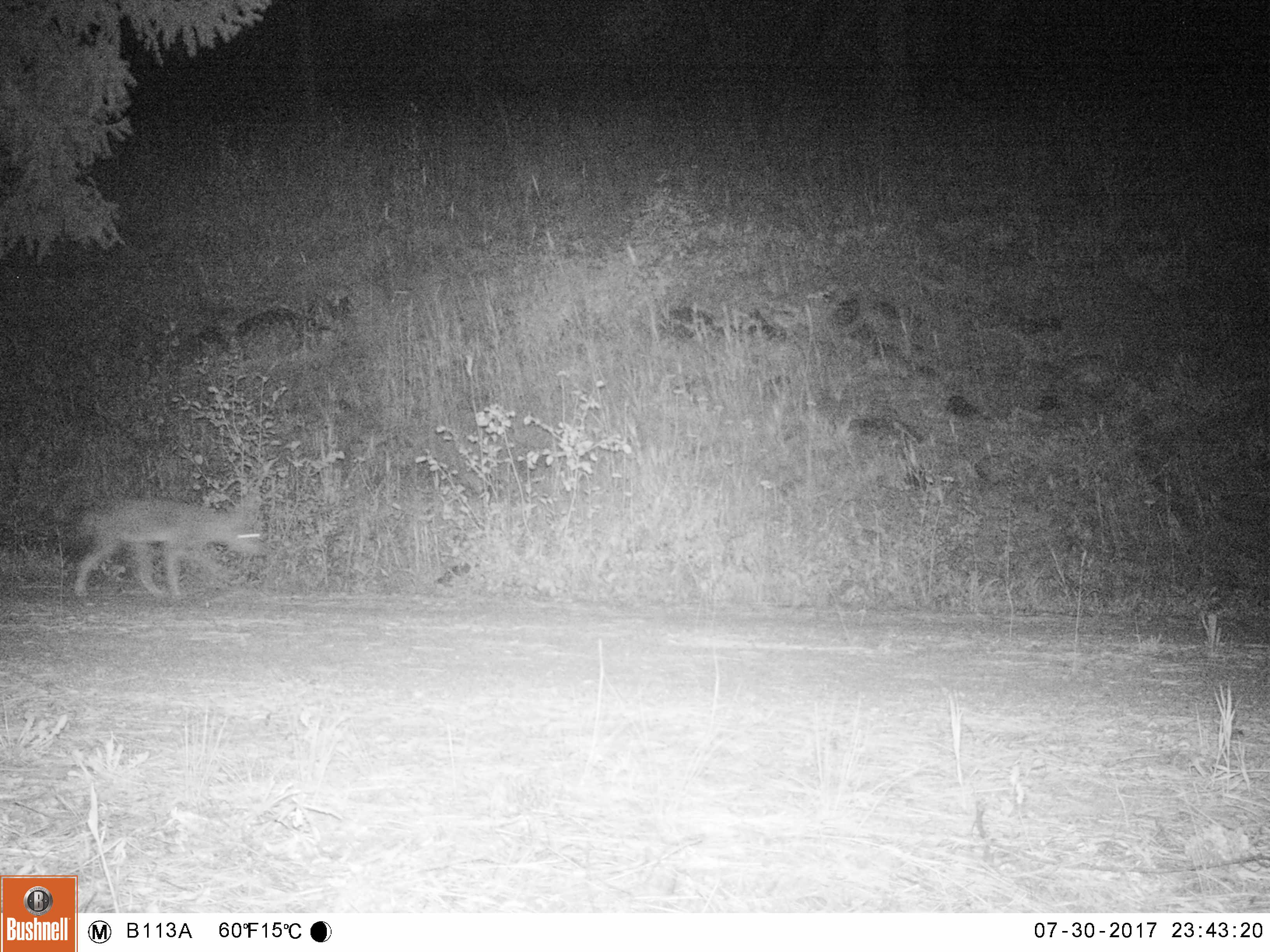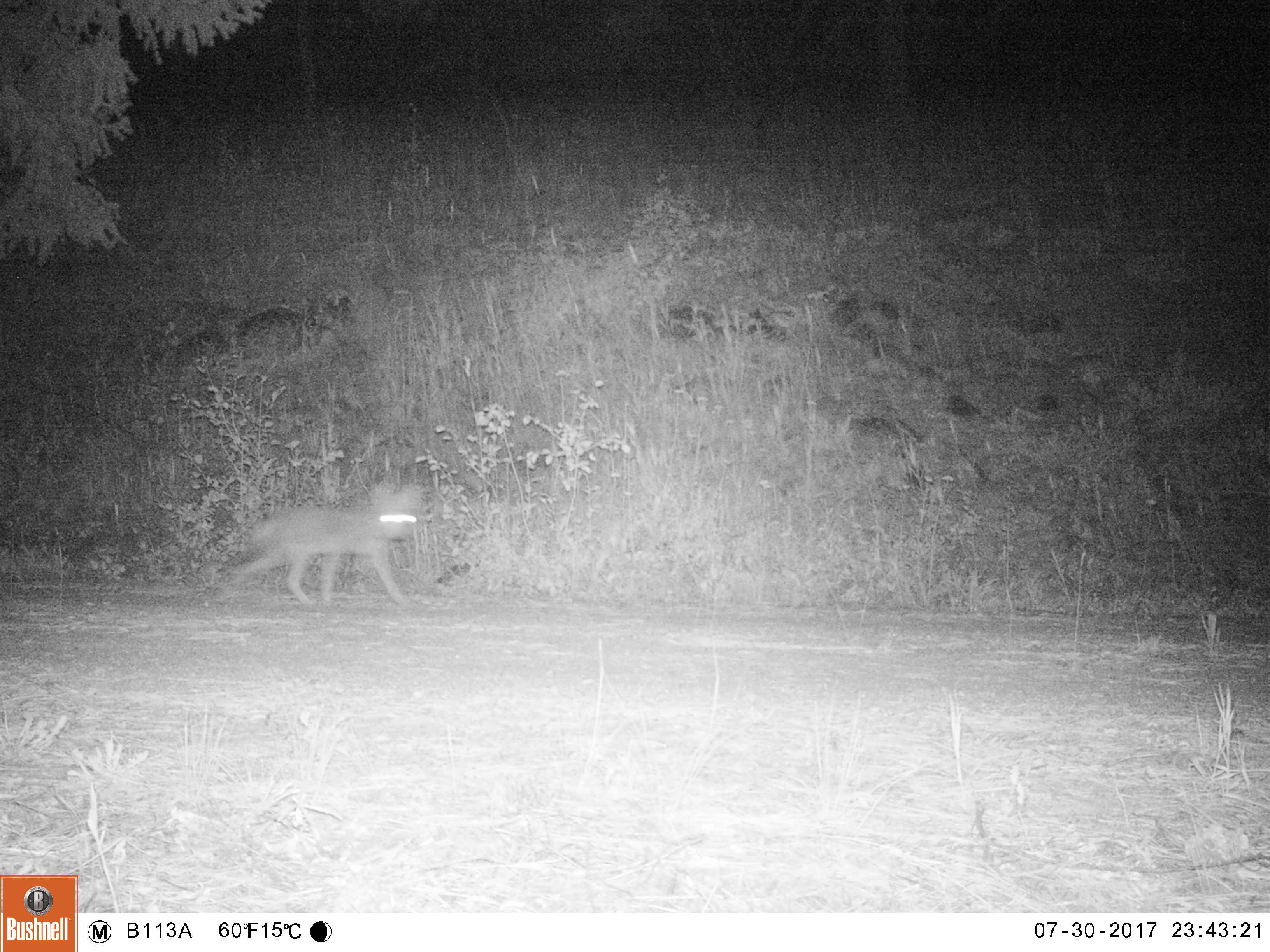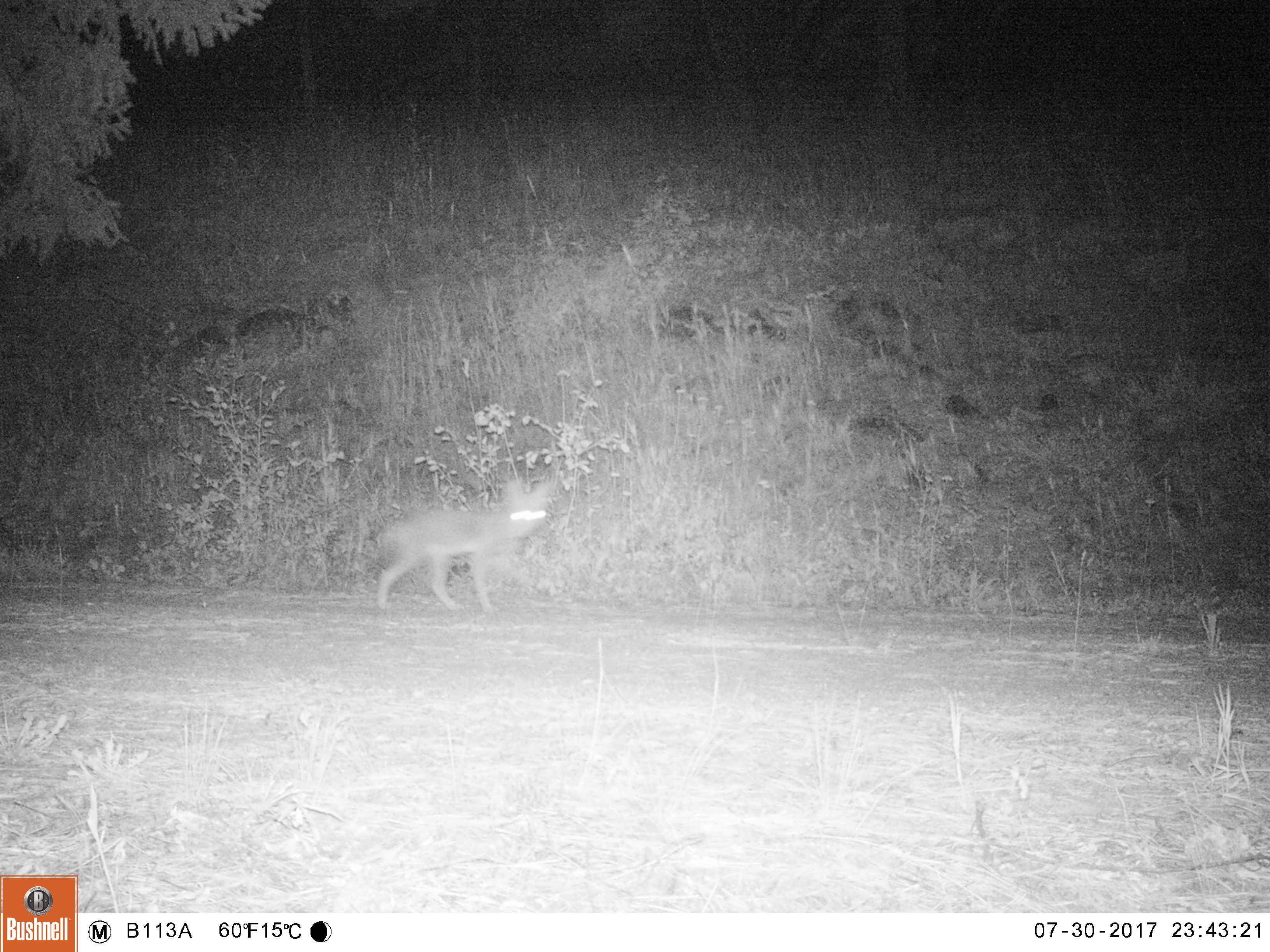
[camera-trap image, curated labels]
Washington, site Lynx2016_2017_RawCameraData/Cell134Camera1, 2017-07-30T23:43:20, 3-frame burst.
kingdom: Animalia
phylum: Chordata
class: Mammalia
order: Carnivora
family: Canidae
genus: Canis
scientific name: Canis latrans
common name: coyote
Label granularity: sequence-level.